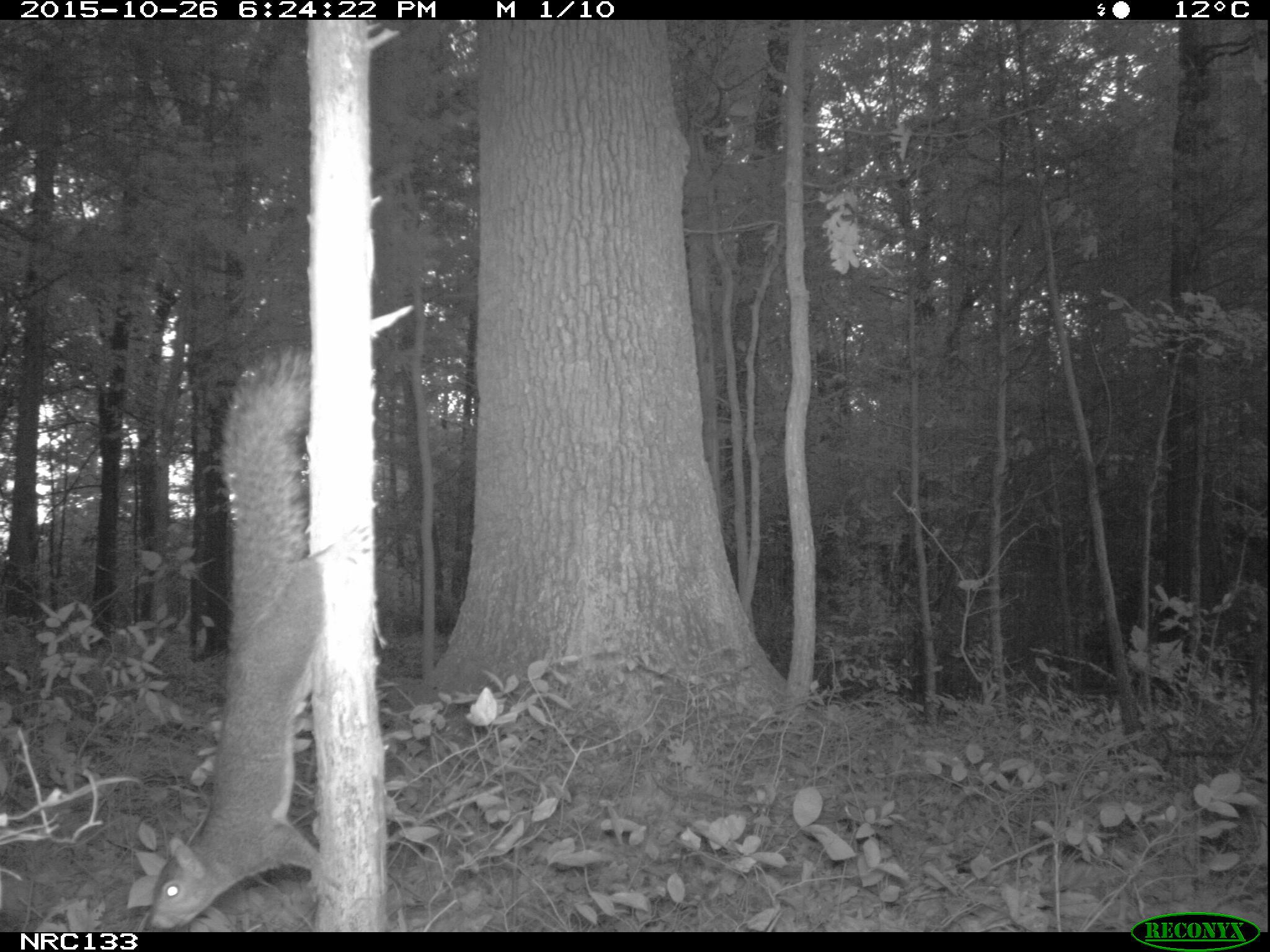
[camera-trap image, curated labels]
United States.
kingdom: Animalia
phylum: Chordata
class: Mammalia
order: Rodentia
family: Sciuridae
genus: Sciurus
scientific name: Sciurus niger cinereus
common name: eastern fox squirrel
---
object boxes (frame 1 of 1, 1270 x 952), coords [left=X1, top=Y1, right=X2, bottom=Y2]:
Eastern Fox Squirrel: [left=141, top=339, right=379, bottom=933]